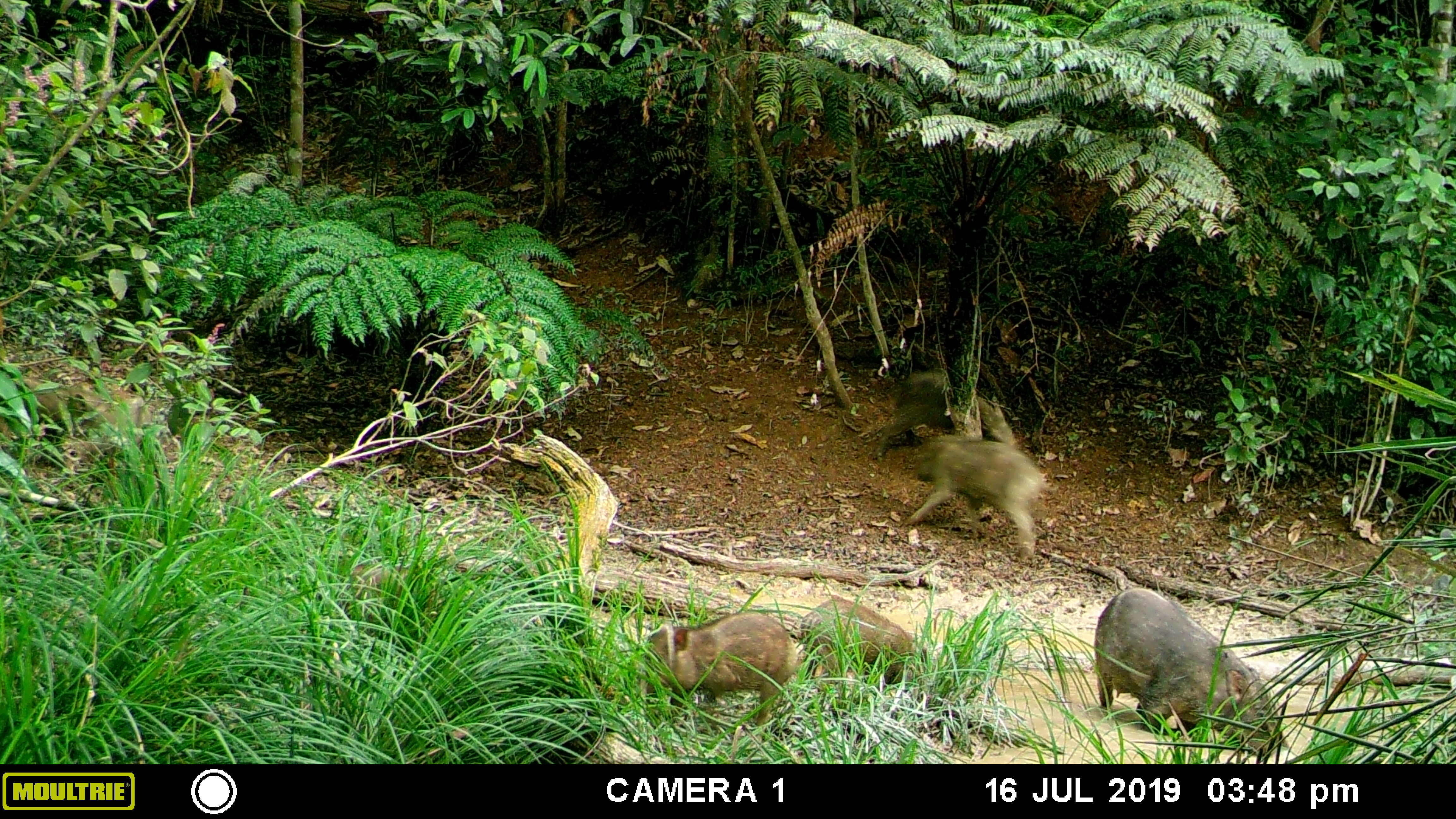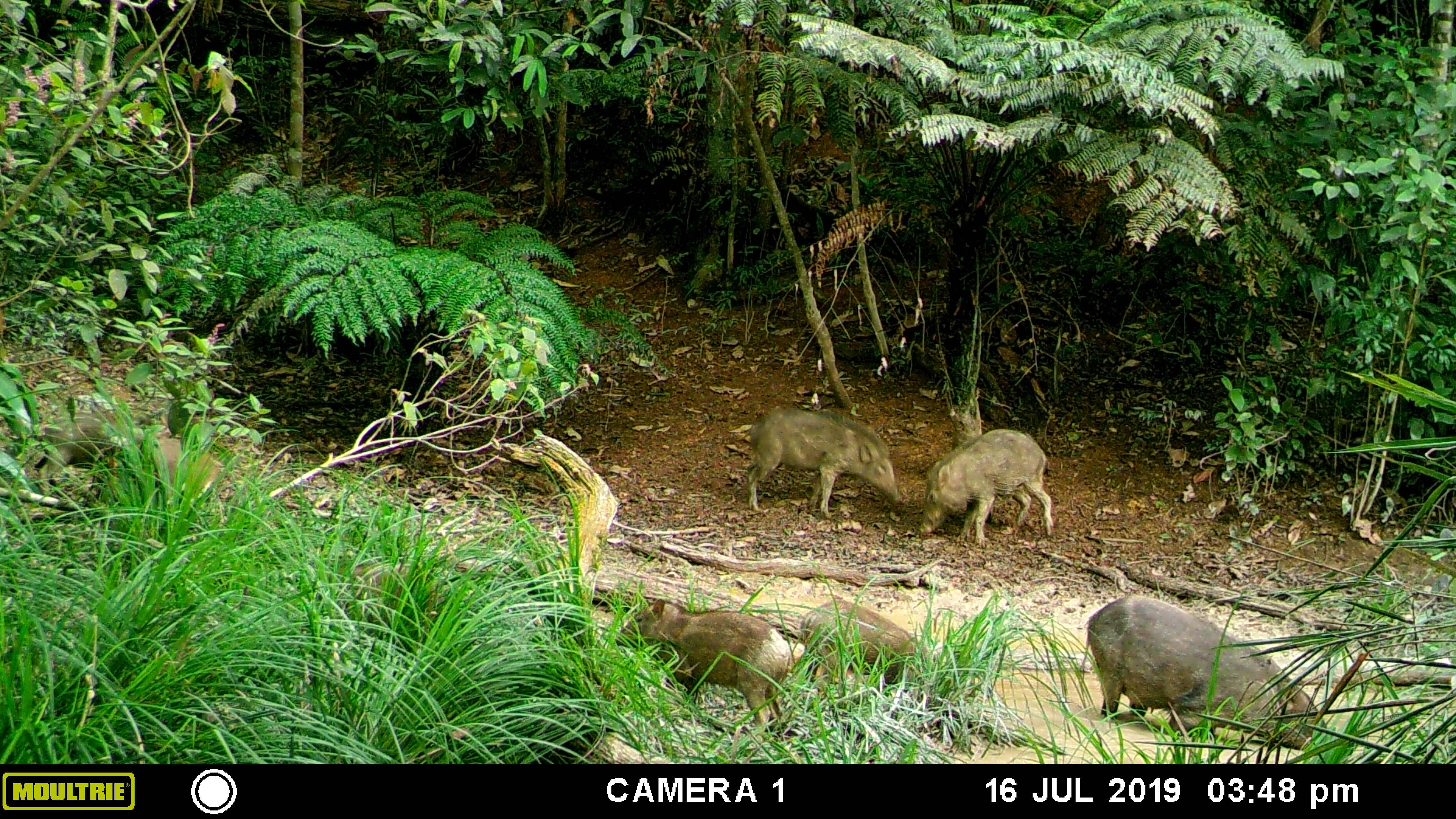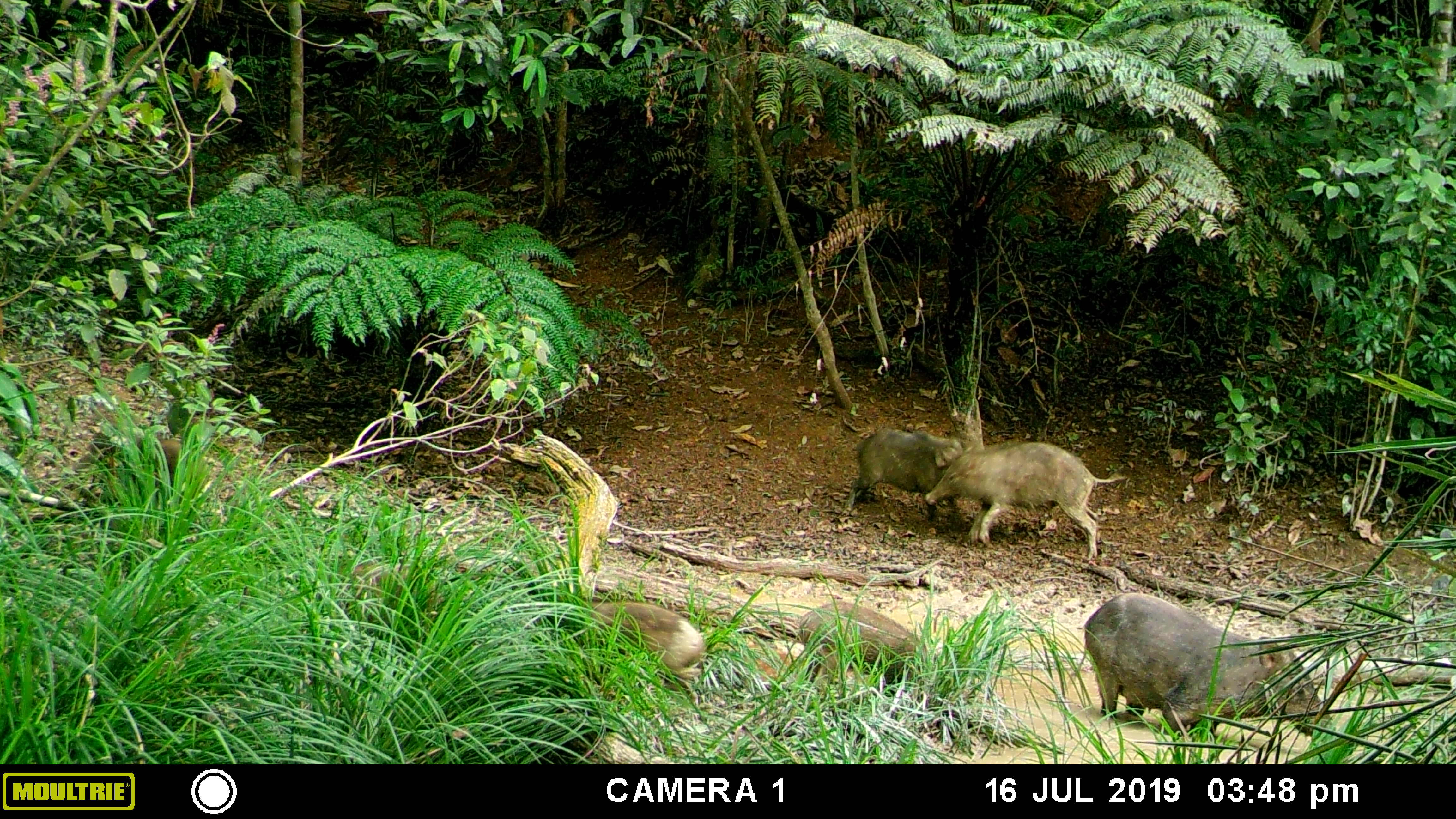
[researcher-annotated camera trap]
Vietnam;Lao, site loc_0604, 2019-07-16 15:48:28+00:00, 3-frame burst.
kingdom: Animalia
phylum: Chordata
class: Mammalia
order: Artiodactyla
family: Suidae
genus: Sus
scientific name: Sus scrofa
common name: eurasian wild pig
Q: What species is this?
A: Eurasian wild pig (Sus scrofa).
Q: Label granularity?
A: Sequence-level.